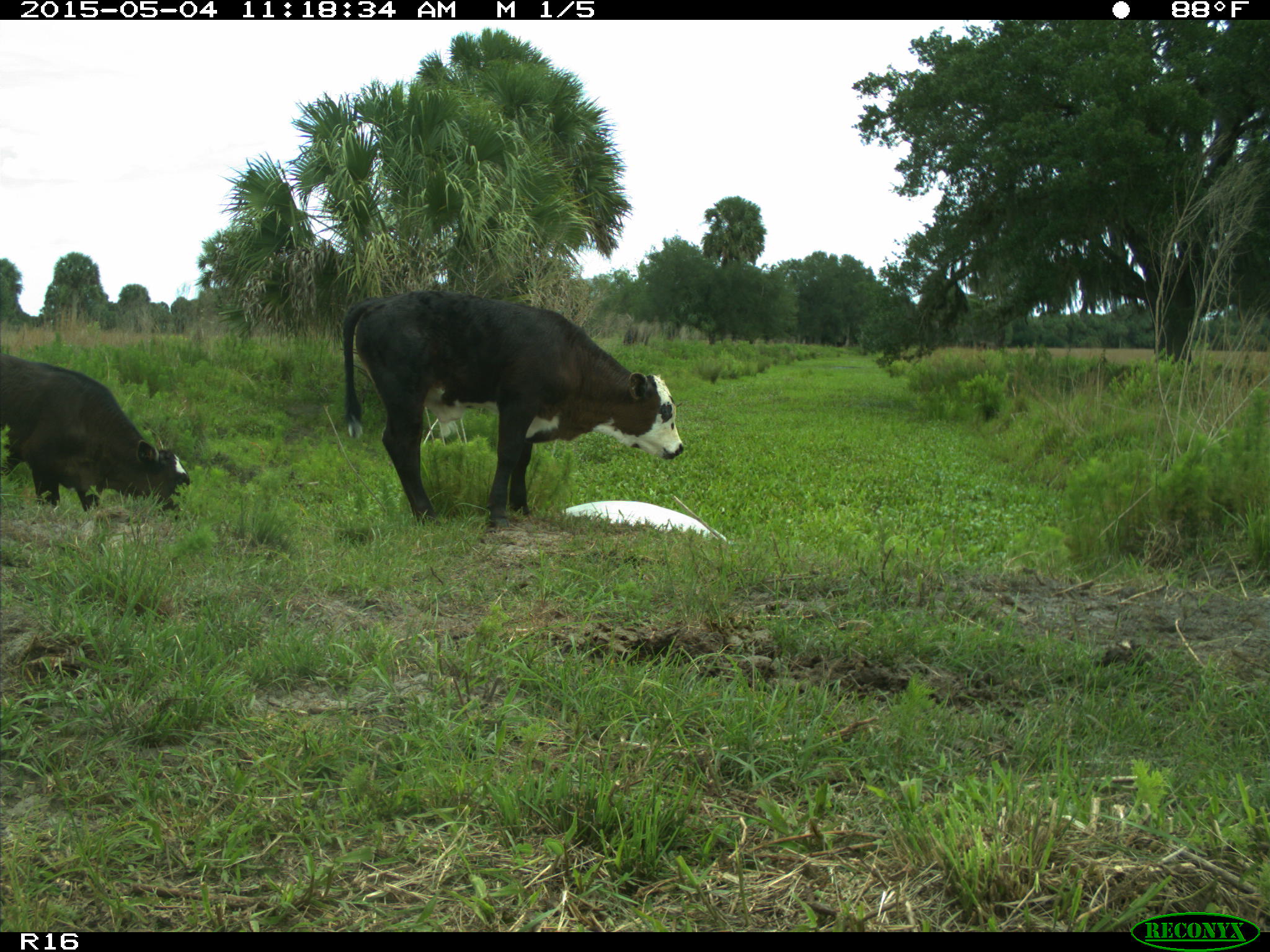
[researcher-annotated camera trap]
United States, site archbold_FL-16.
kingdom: Animalia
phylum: Chordata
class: Mammalia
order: Artiodactyla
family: Bovidae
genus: Bos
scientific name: Bos taurus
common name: domestic cow